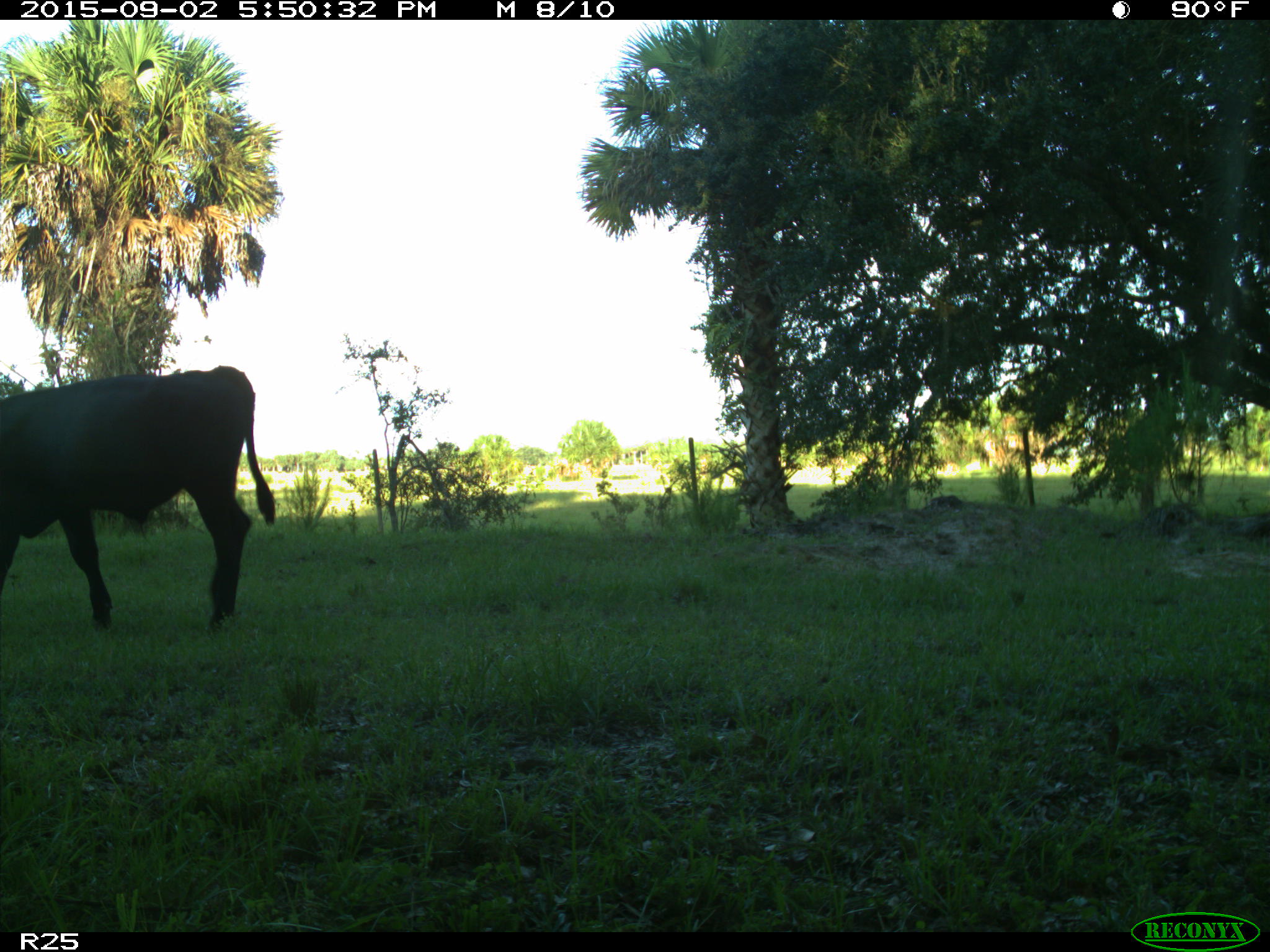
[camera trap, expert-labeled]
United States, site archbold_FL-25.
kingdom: Animalia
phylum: Chordata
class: Mammalia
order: Artiodactyla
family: Bovidae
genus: Bos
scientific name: Bos taurus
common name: domestic cow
Bos taurus (domestic cow).